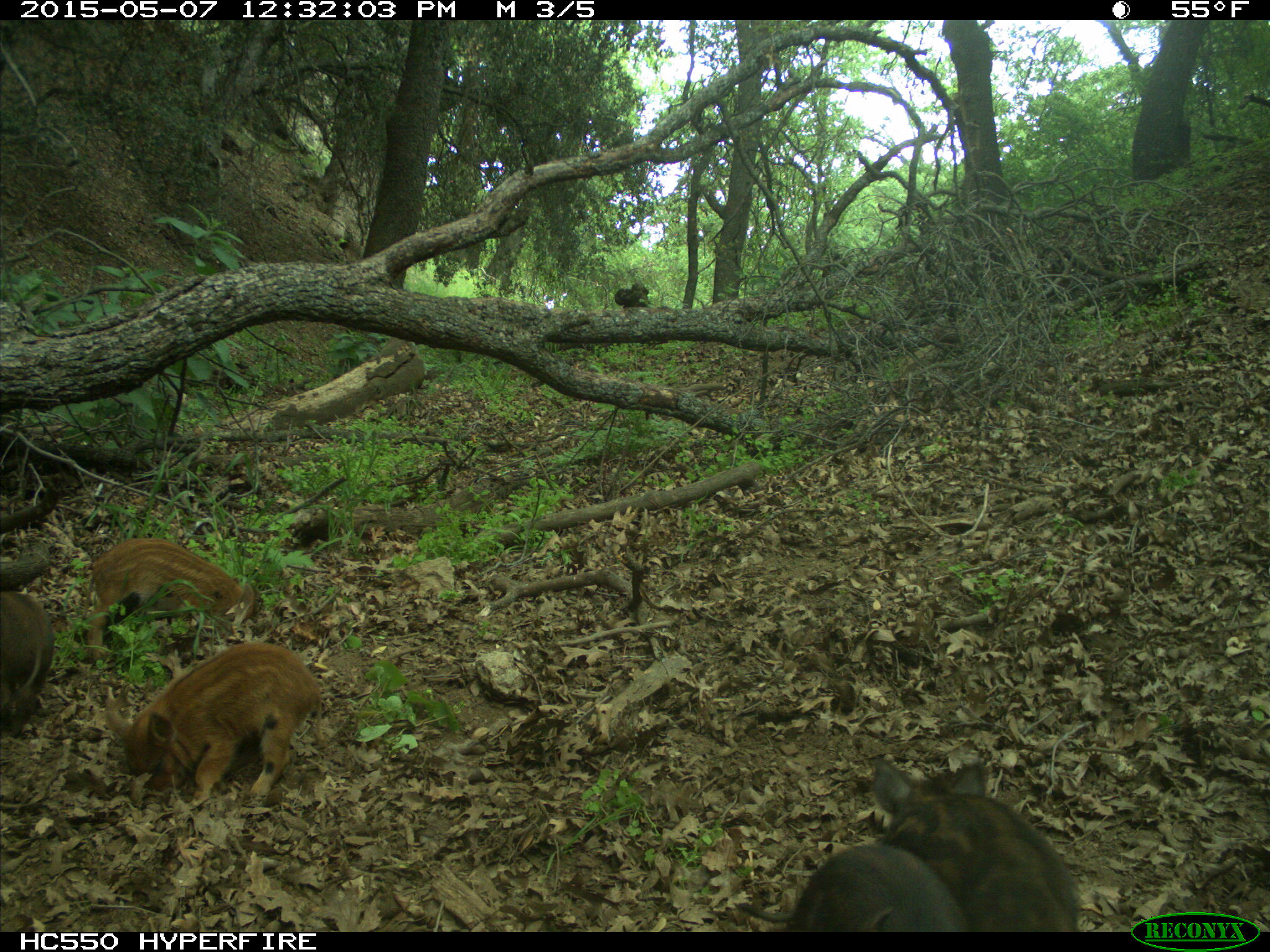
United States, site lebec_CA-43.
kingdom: Animalia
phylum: Chordata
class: Mammalia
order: Artiodactyla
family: Suidae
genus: Sus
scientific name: Sus scrofa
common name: wild boar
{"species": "Sus scrofa (wild boar)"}